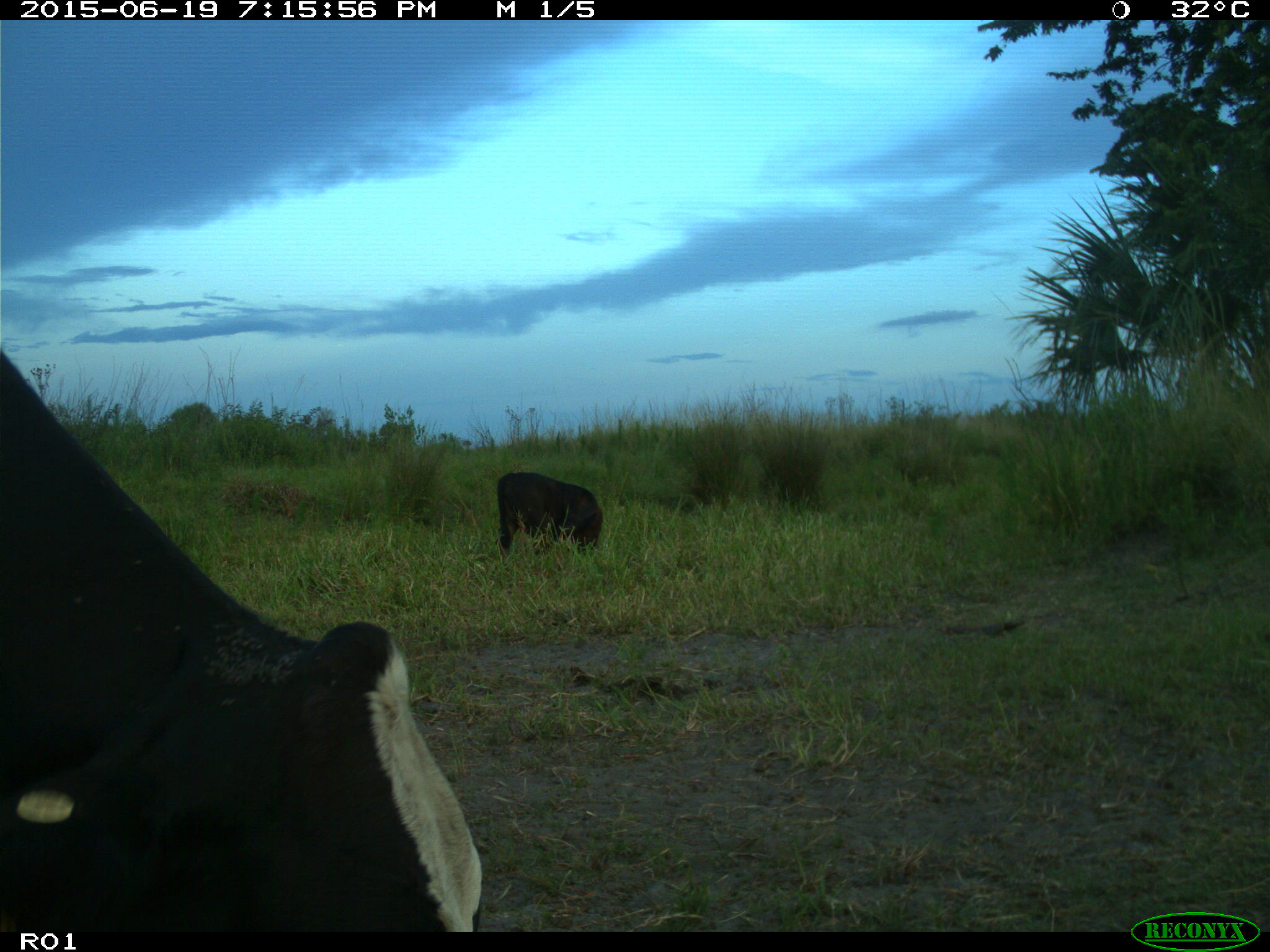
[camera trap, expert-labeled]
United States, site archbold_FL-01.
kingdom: Animalia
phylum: Chordata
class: Mammalia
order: Artiodactyla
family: Bovidae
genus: Bos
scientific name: Bos taurus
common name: domestic cow